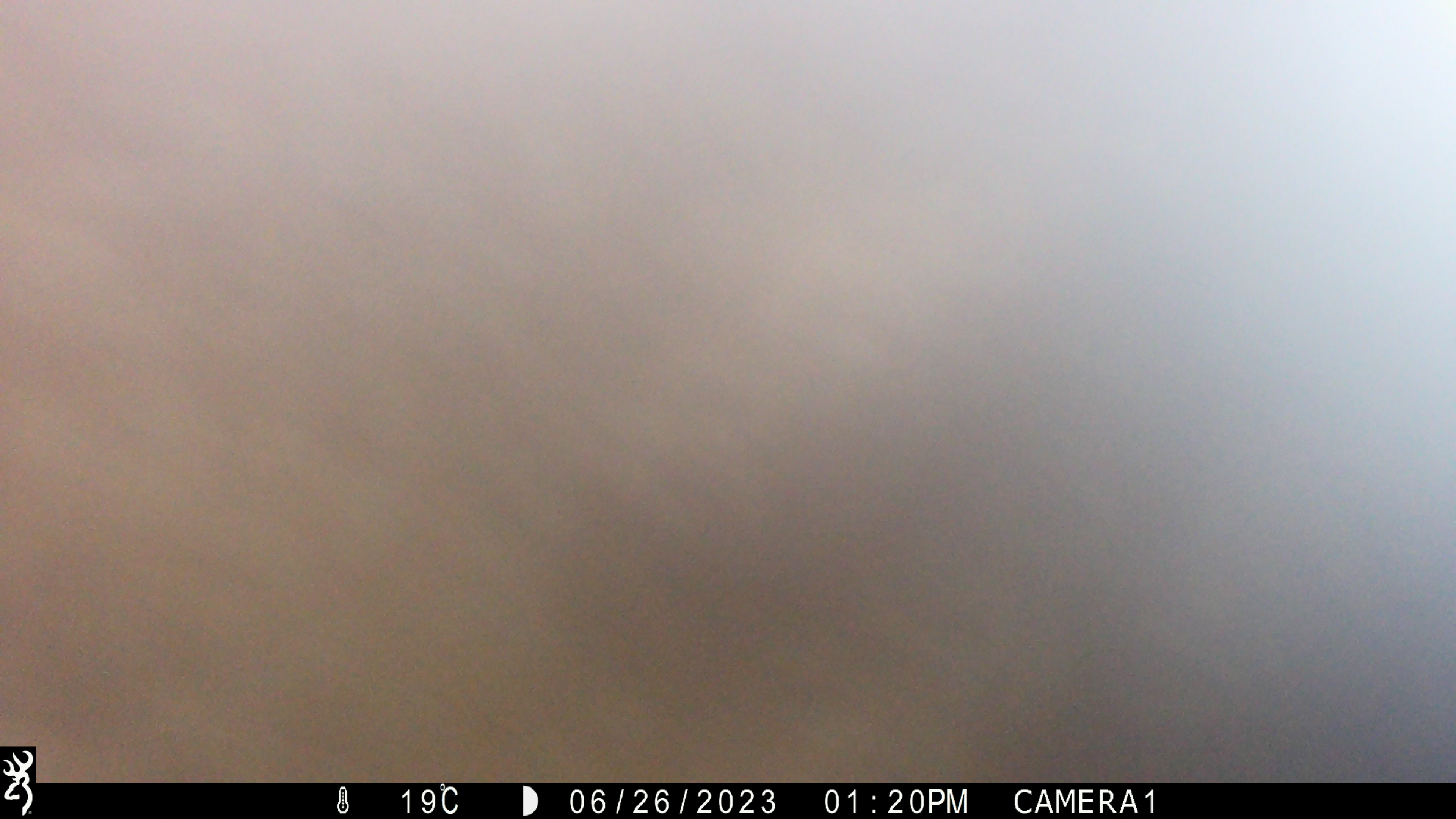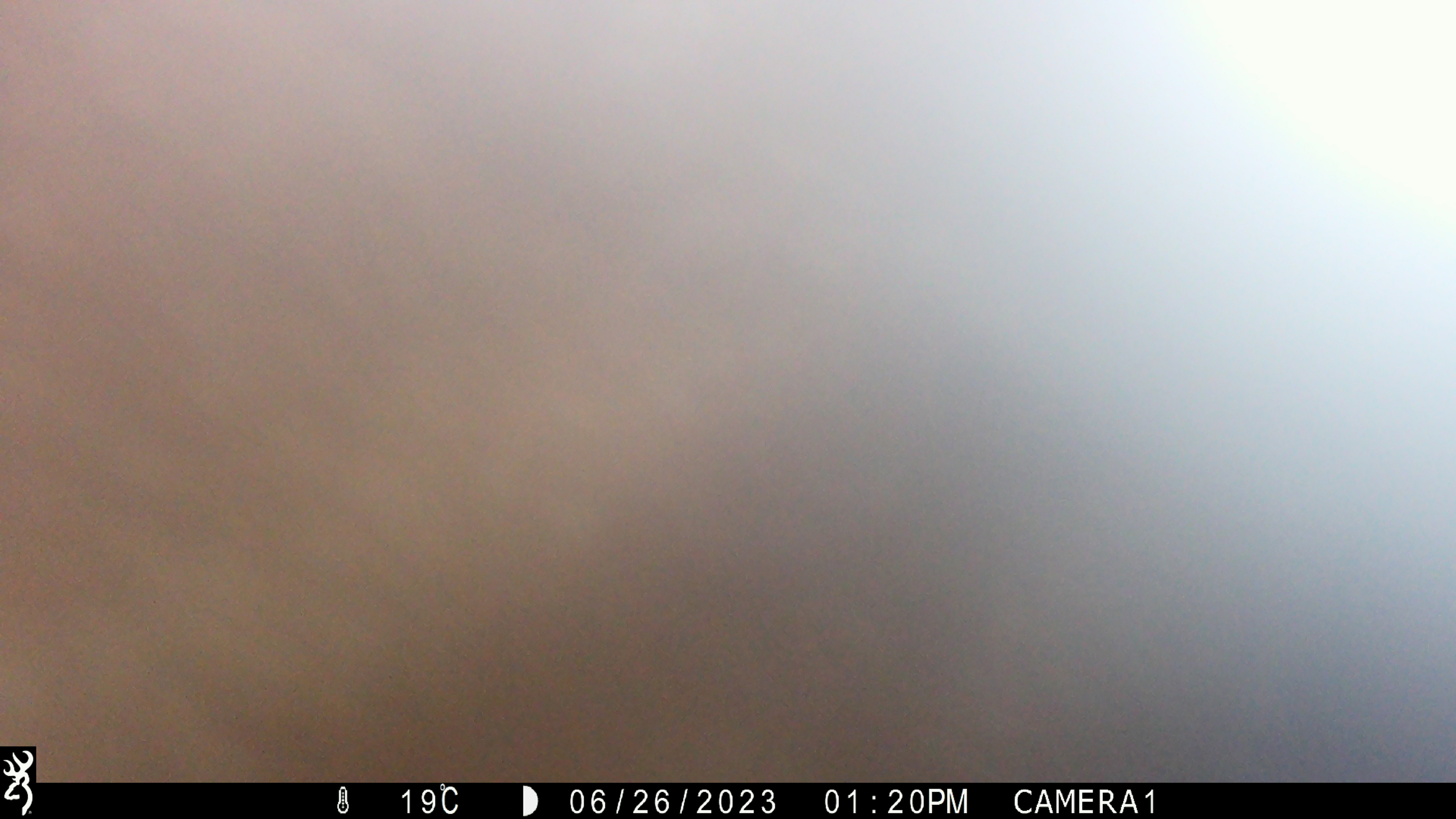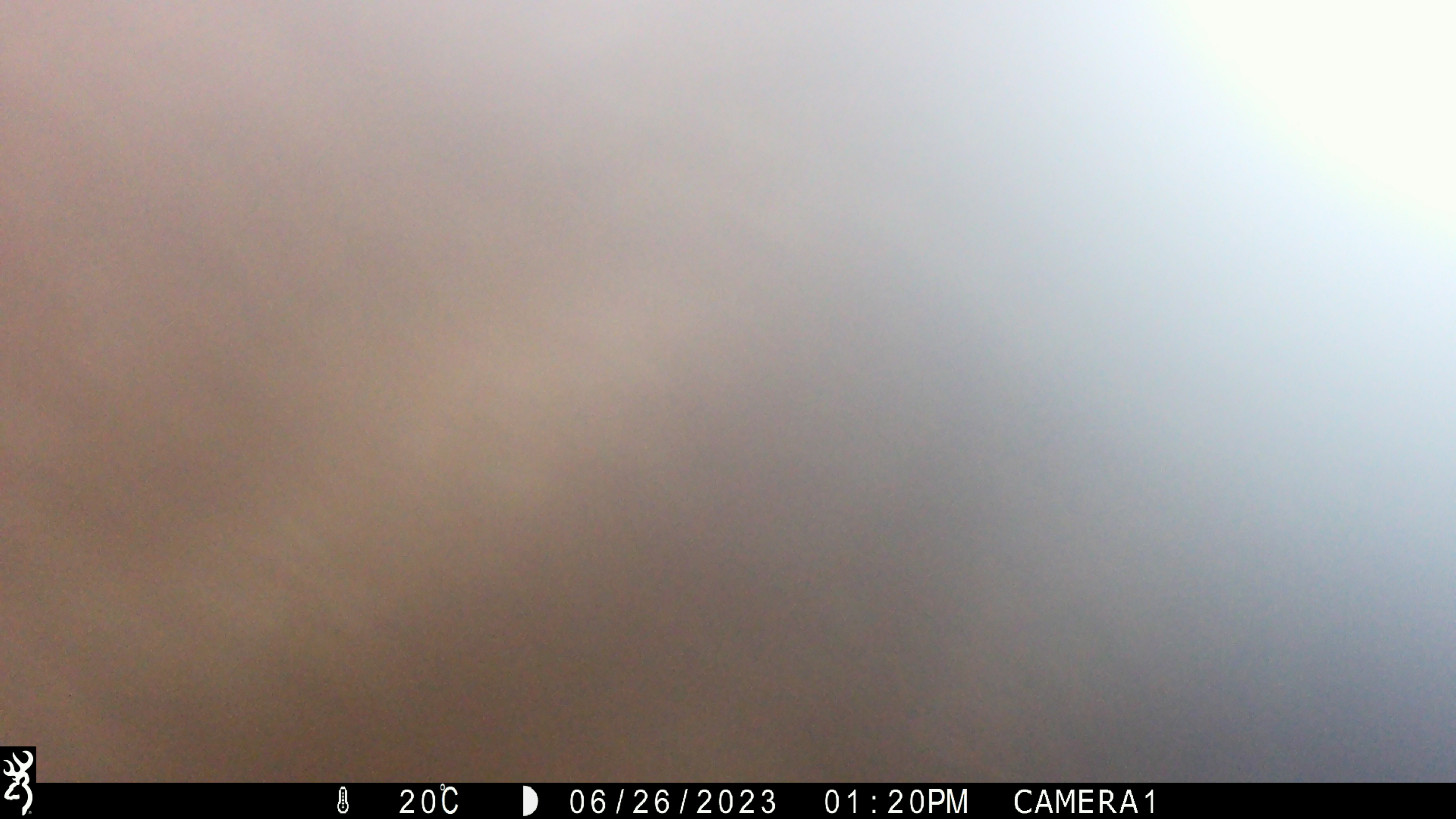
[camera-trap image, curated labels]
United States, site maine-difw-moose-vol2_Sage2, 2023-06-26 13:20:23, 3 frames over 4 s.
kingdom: Animalia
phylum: Chordata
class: Mammalia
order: Artiodactyla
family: Cervidae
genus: Alces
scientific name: Alces alces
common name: moose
Moose (Alces alces).